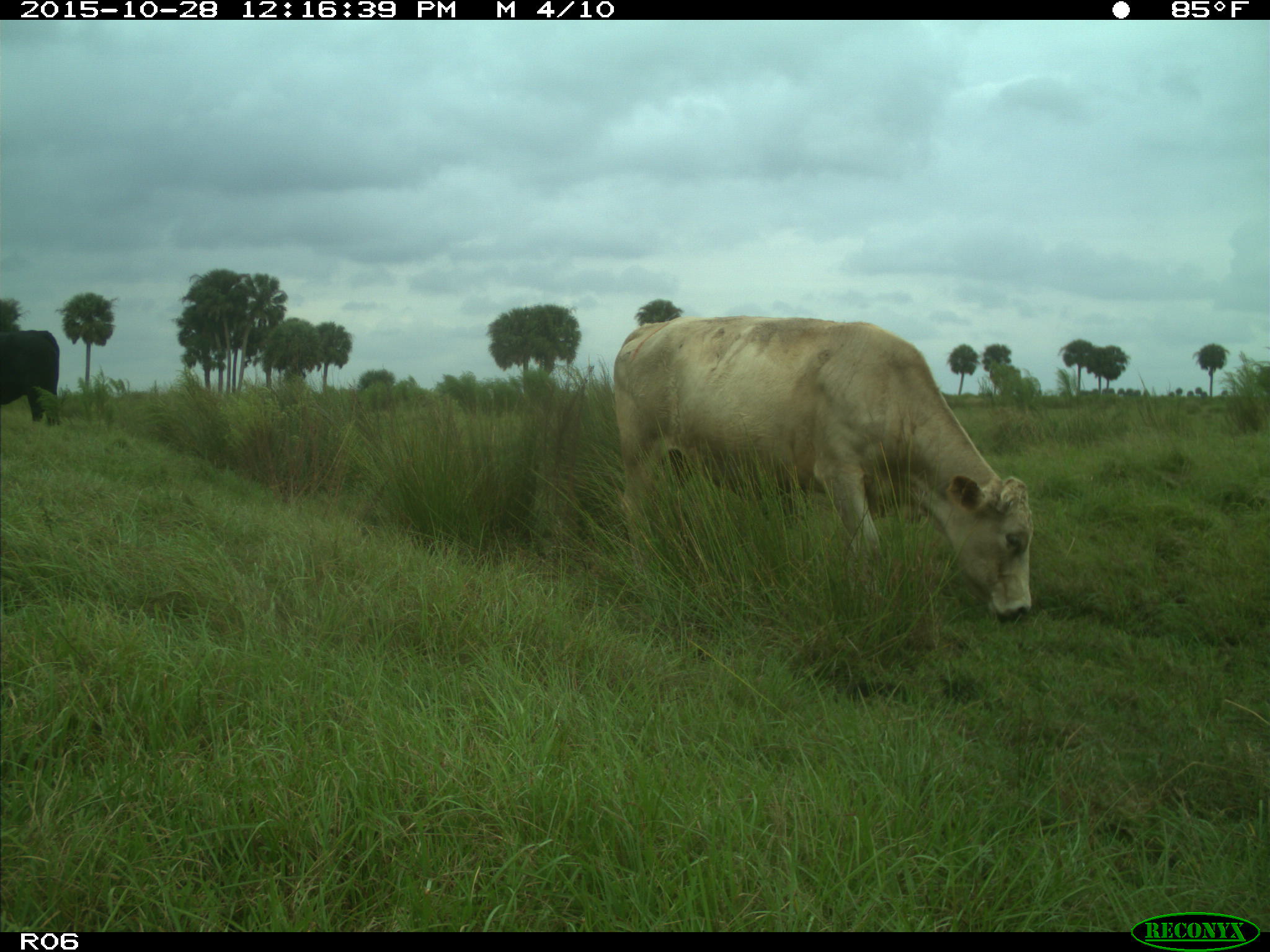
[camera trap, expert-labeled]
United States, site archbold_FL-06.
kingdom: Animalia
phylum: Chordata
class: Mammalia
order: Artiodactyla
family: Bovidae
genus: Bos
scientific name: Bos taurus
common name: domestic cow